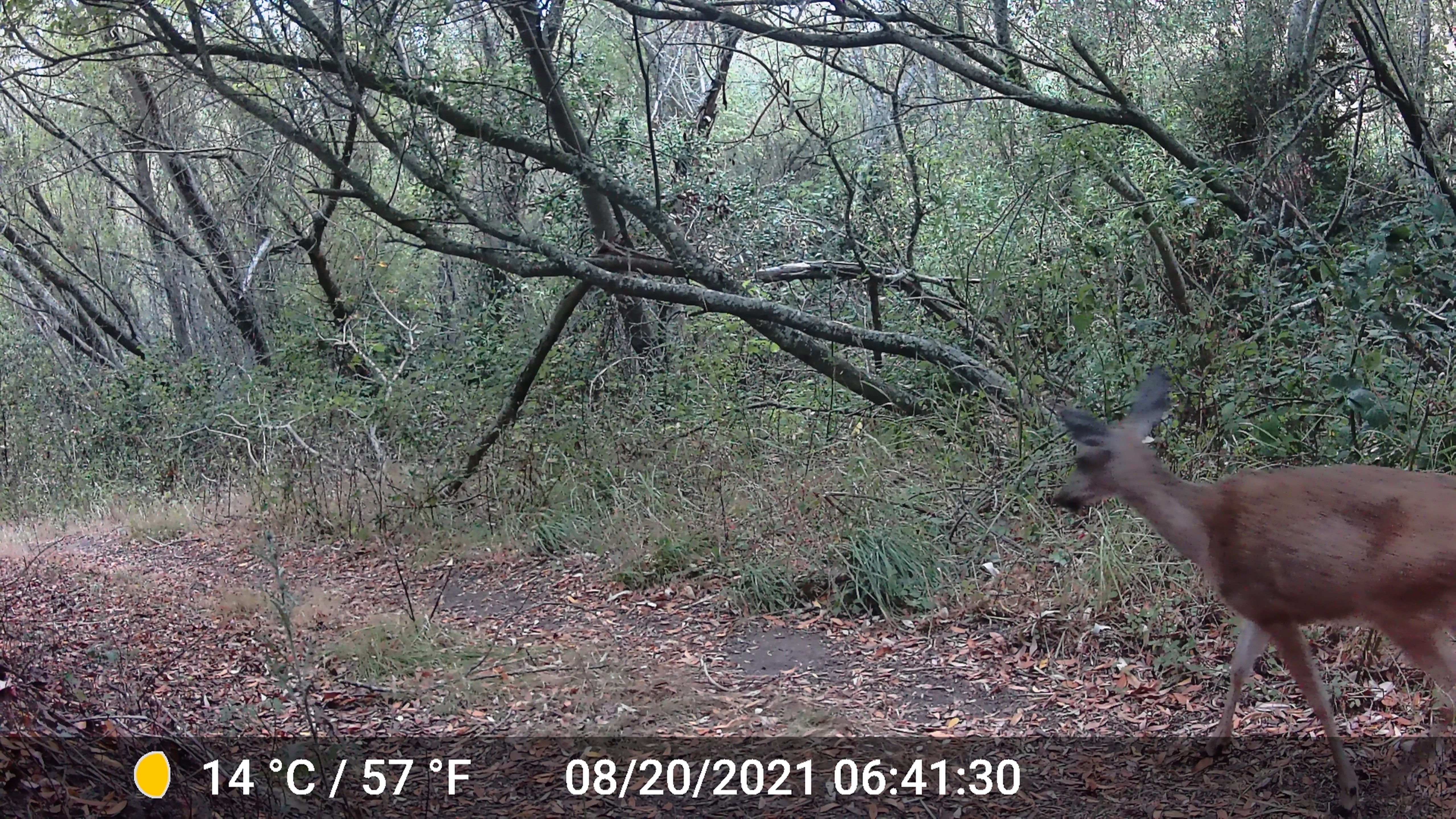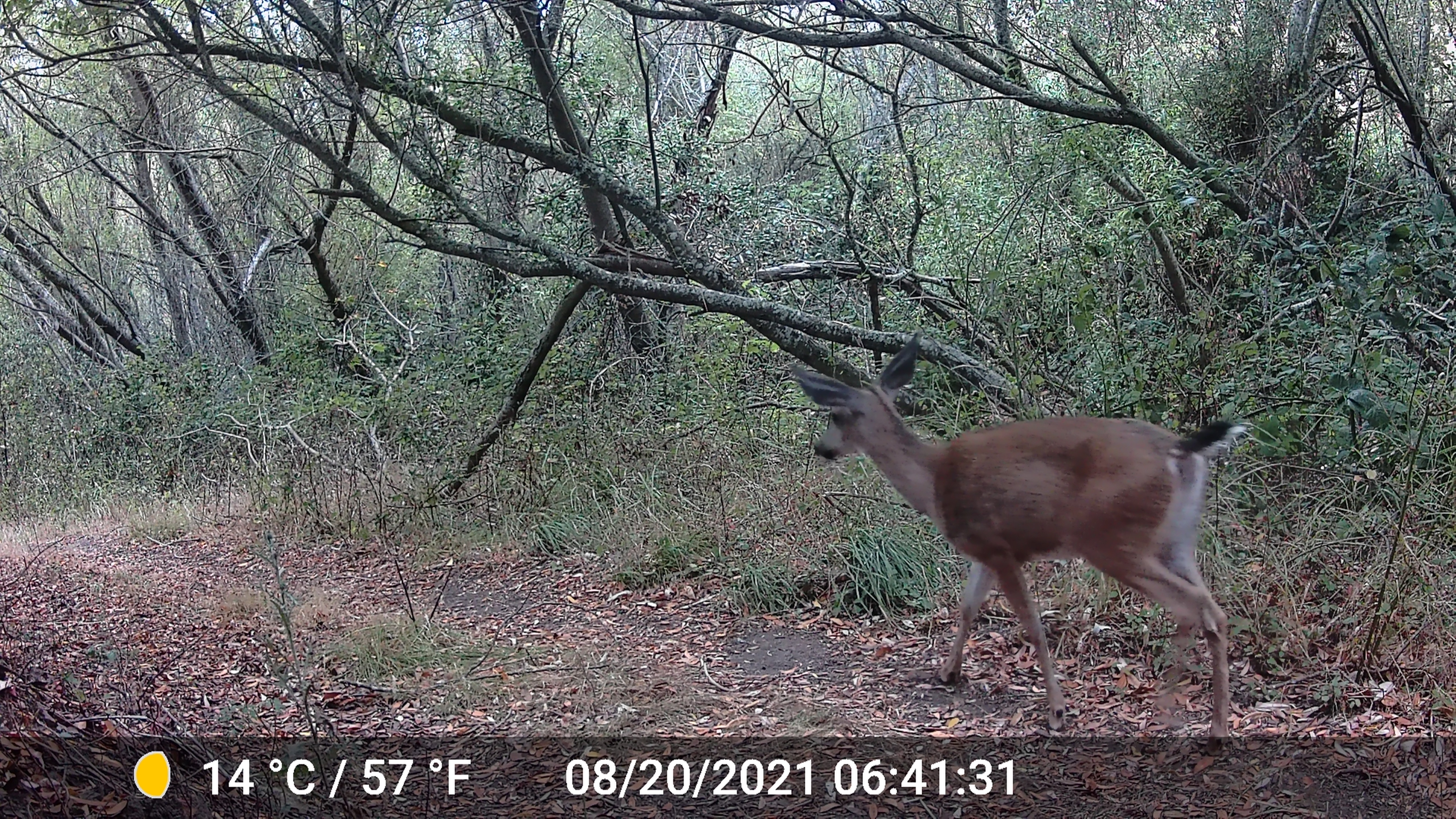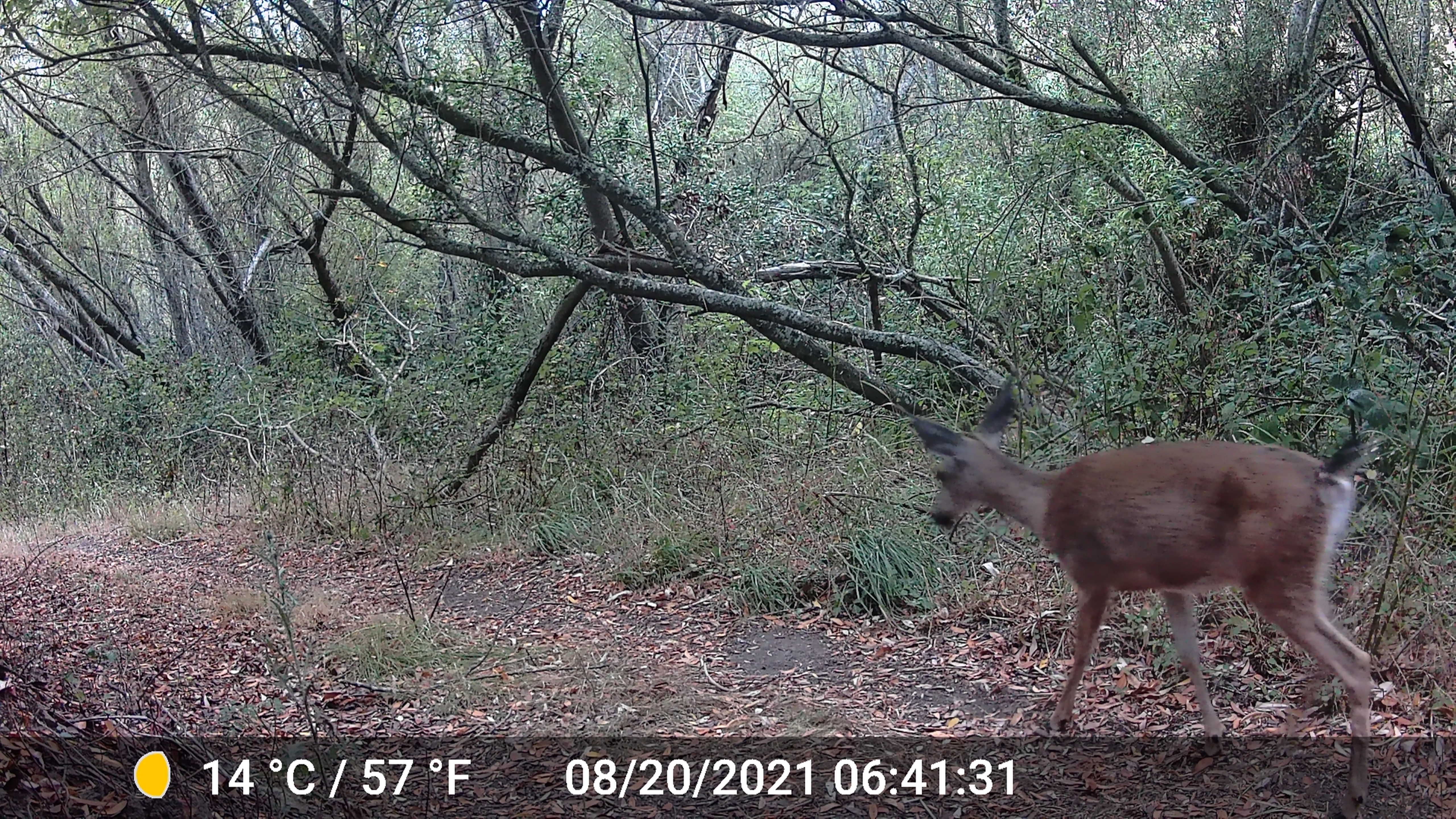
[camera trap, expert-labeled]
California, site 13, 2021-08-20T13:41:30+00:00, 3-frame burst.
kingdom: Animalia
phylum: Chordata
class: Mammalia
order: Artiodactyla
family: Cervidae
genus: Odocoileus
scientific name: Odocoileus hemionus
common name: mule deer